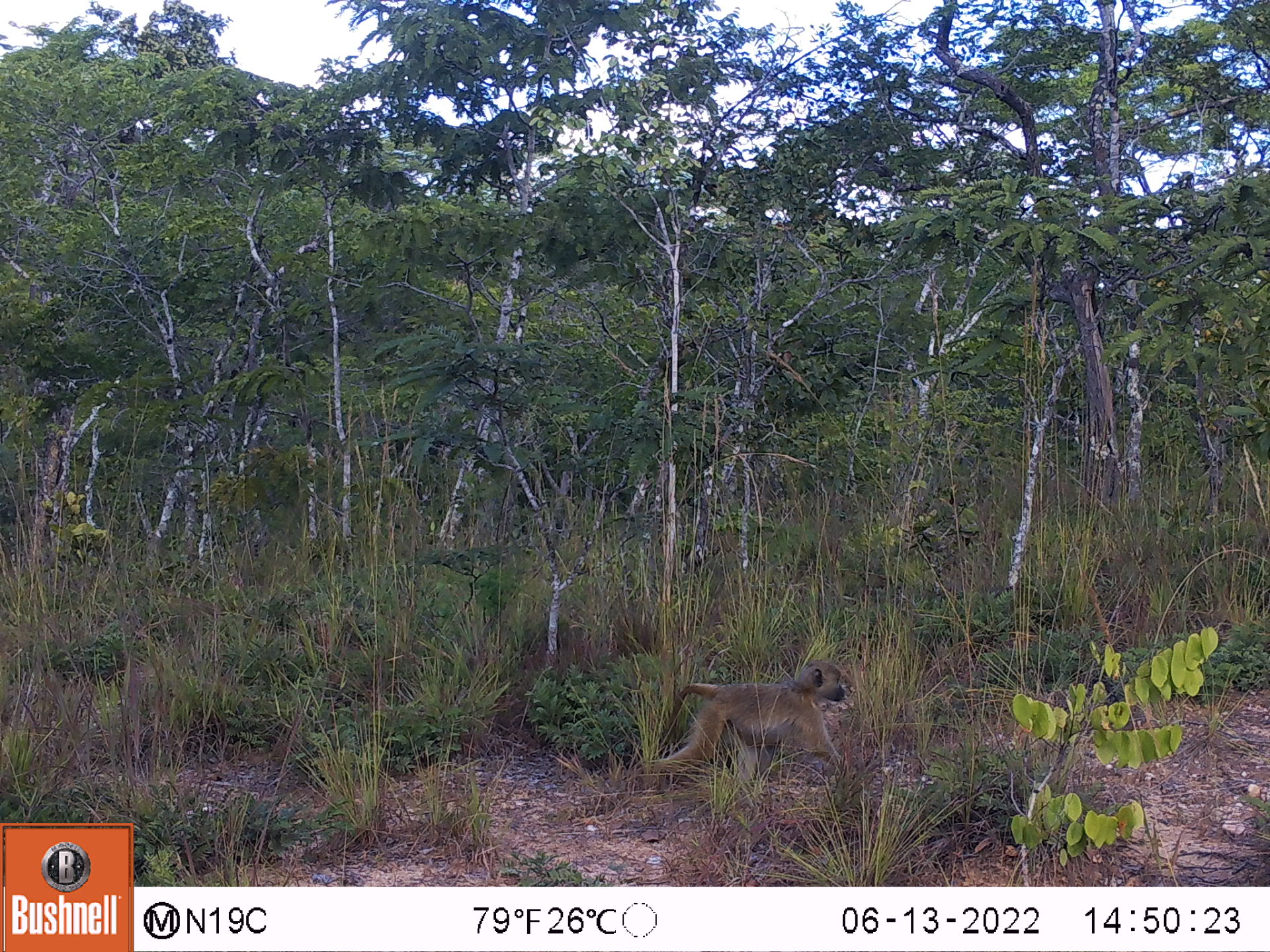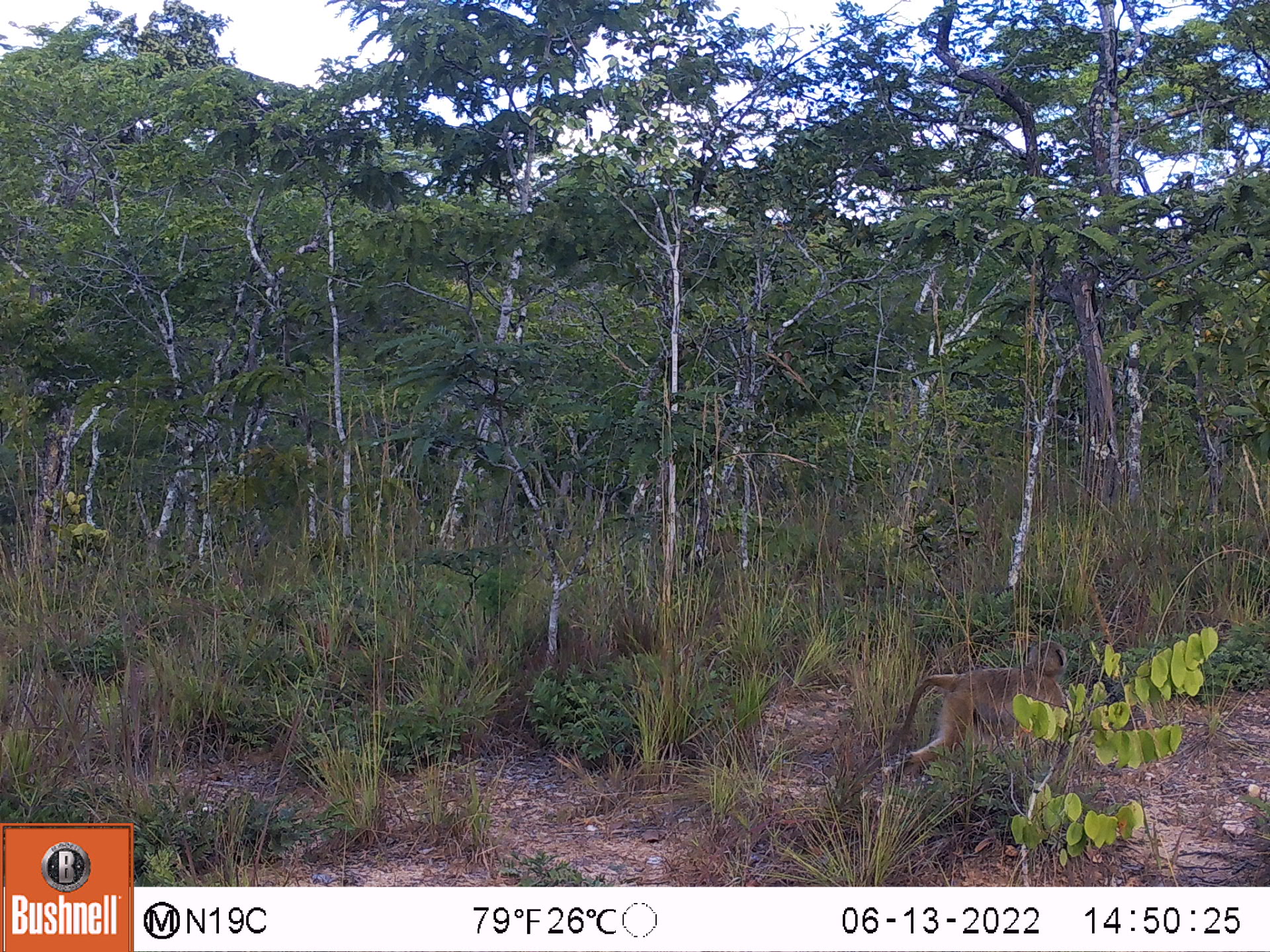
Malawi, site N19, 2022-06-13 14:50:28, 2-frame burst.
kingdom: Animalia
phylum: Chordata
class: Mammalia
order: Primates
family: Cercopithecidae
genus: Papio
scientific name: Papio cynocephalus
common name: yellow baboon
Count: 1.